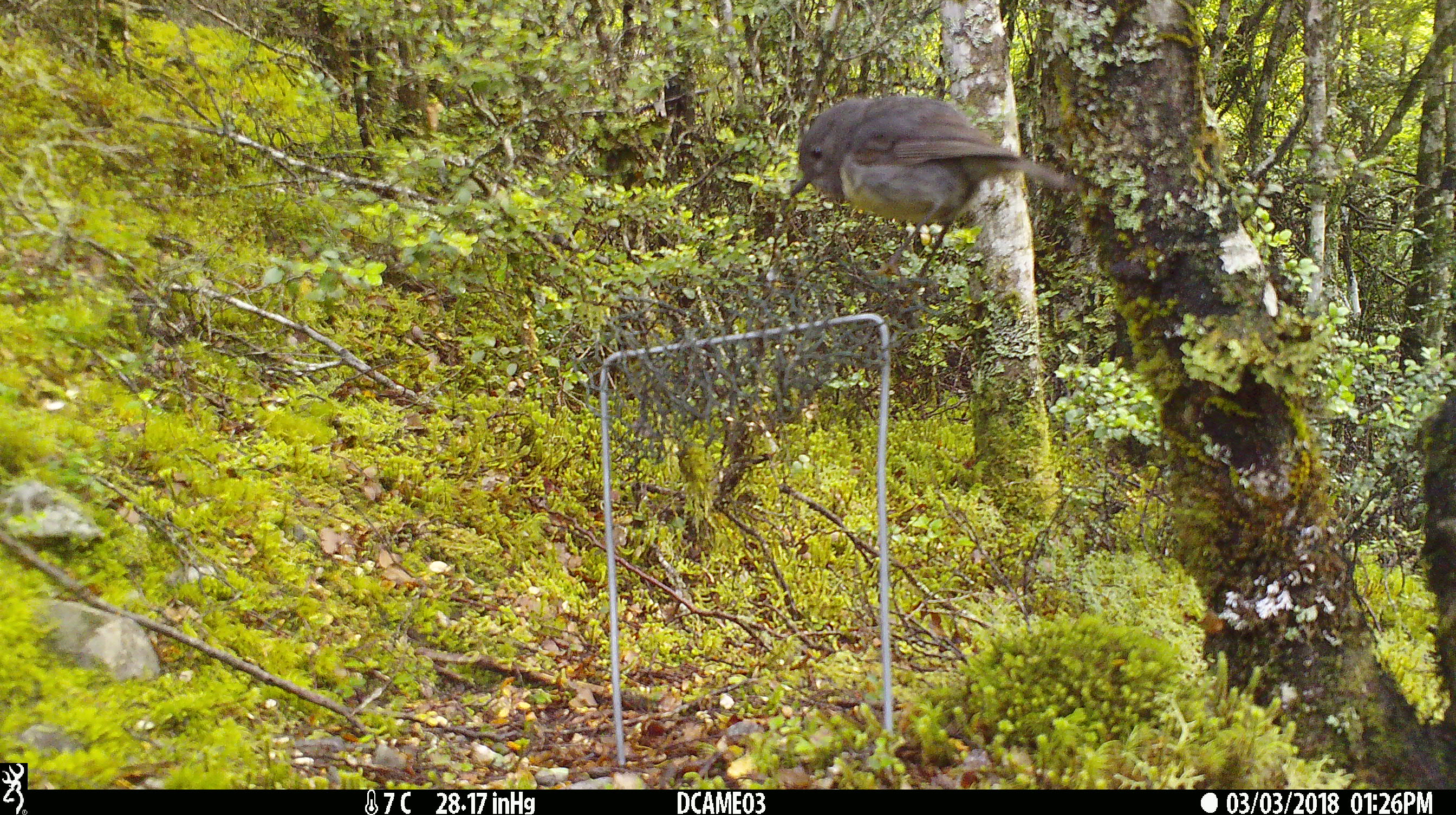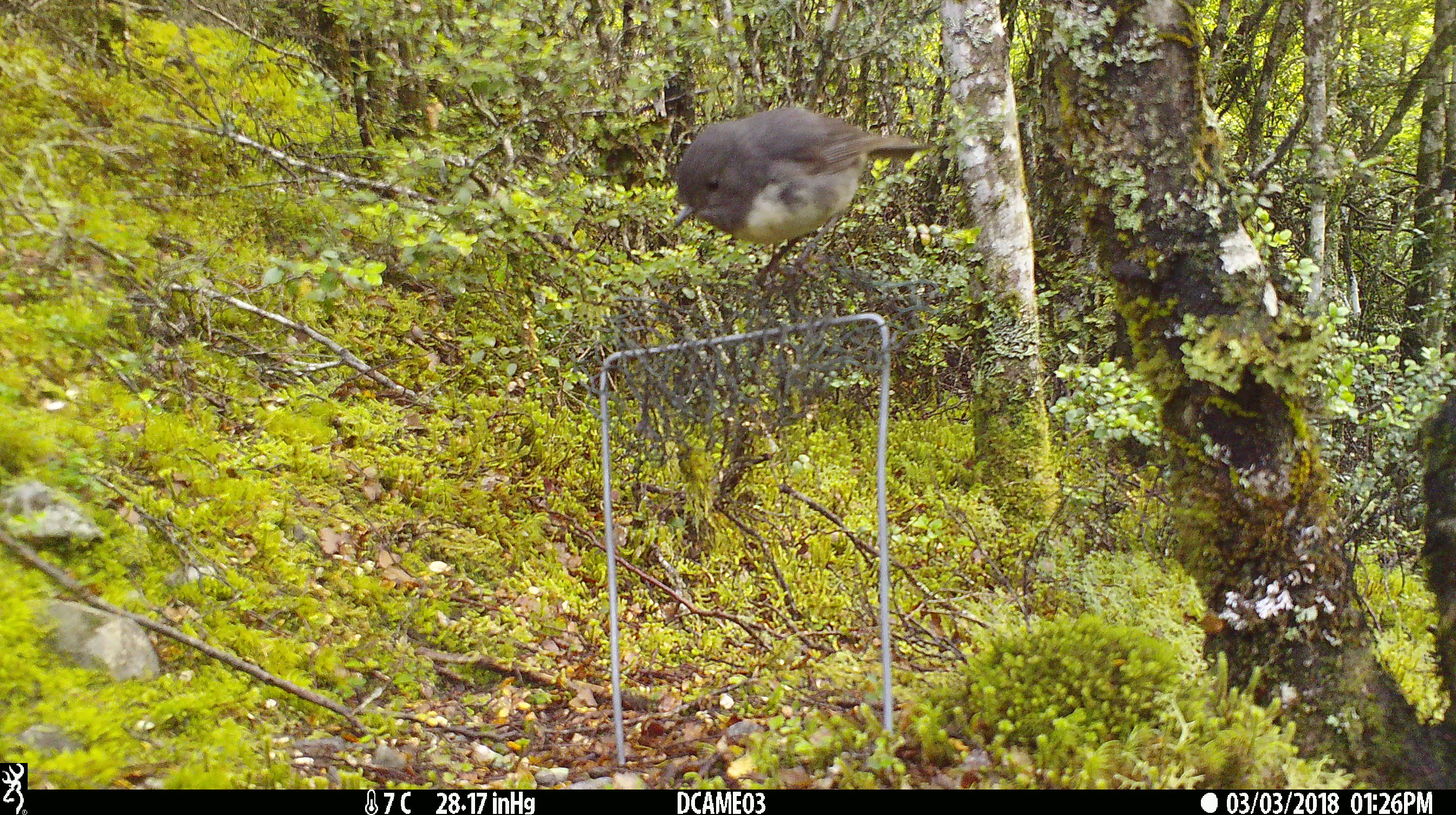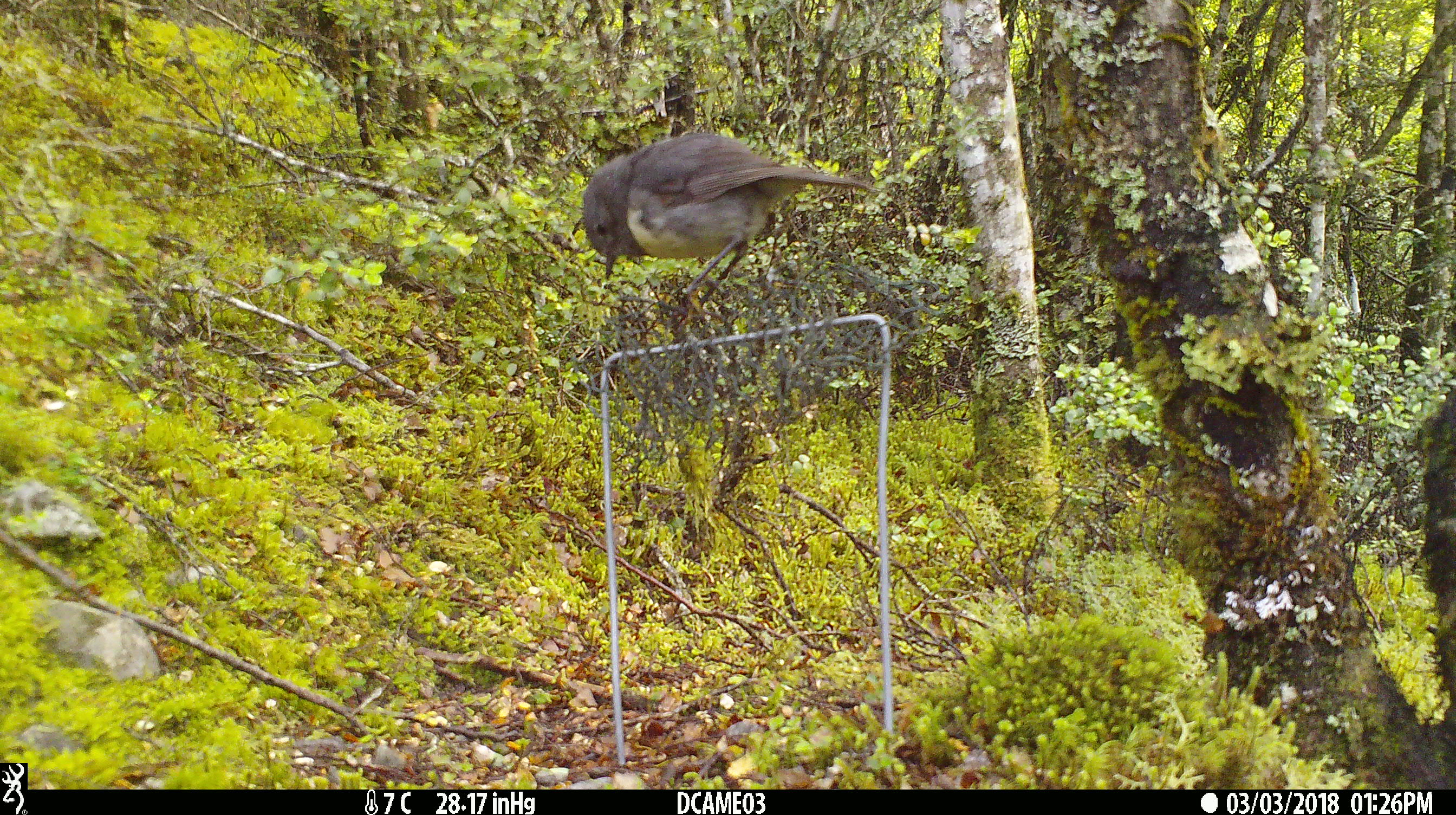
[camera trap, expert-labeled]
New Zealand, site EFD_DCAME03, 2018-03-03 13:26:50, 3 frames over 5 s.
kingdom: Animalia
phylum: Chordata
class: Aves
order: Passeriformes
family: Petroicidae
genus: Petroica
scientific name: Petroica australis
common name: new zealand robin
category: robin